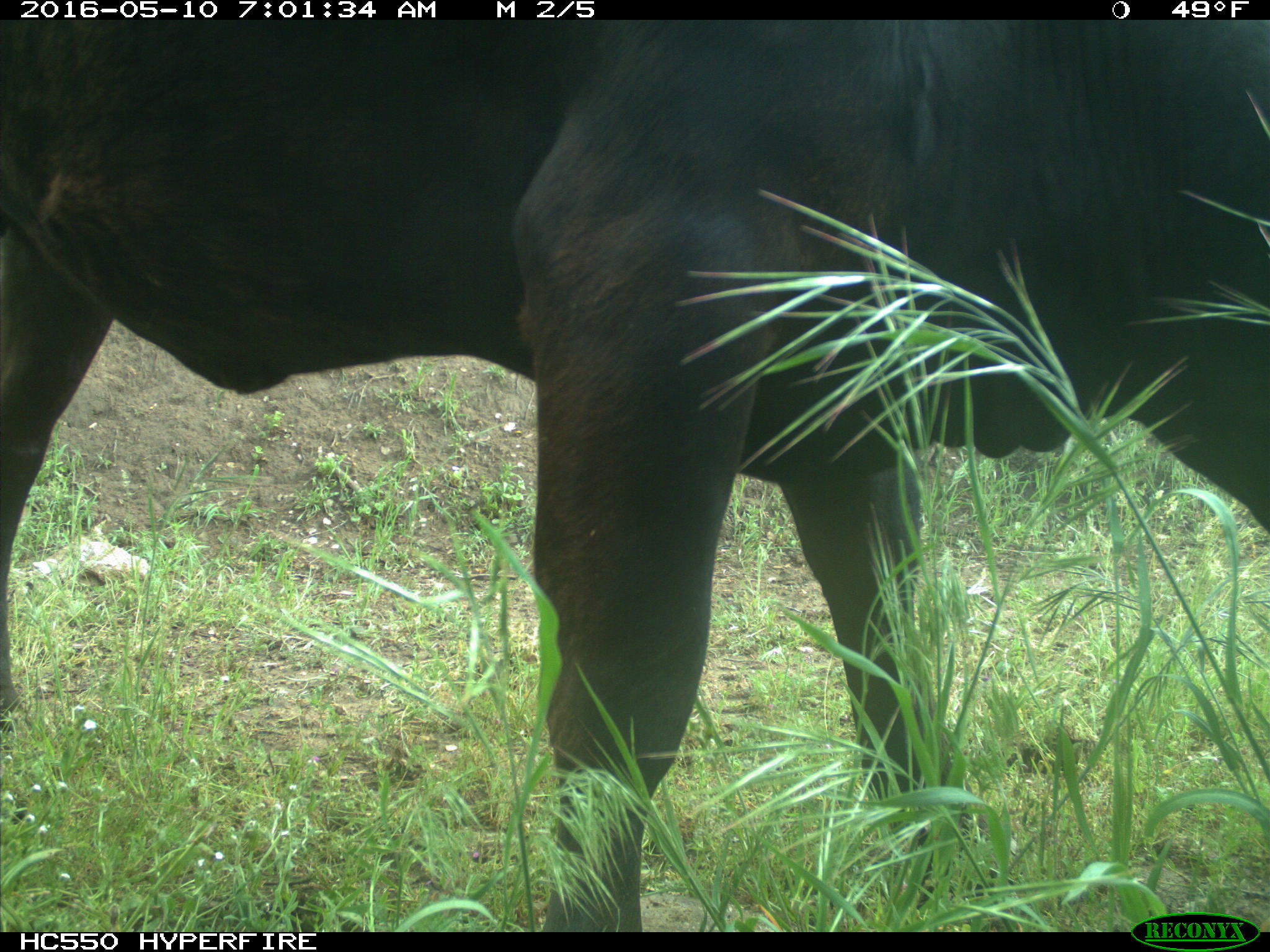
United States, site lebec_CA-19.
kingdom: Animalia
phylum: Chordata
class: Mammalia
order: Artiodactyla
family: Bovidae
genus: Bos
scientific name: Bos taurus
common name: domestic cow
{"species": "Bos taurus (domestic cow)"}